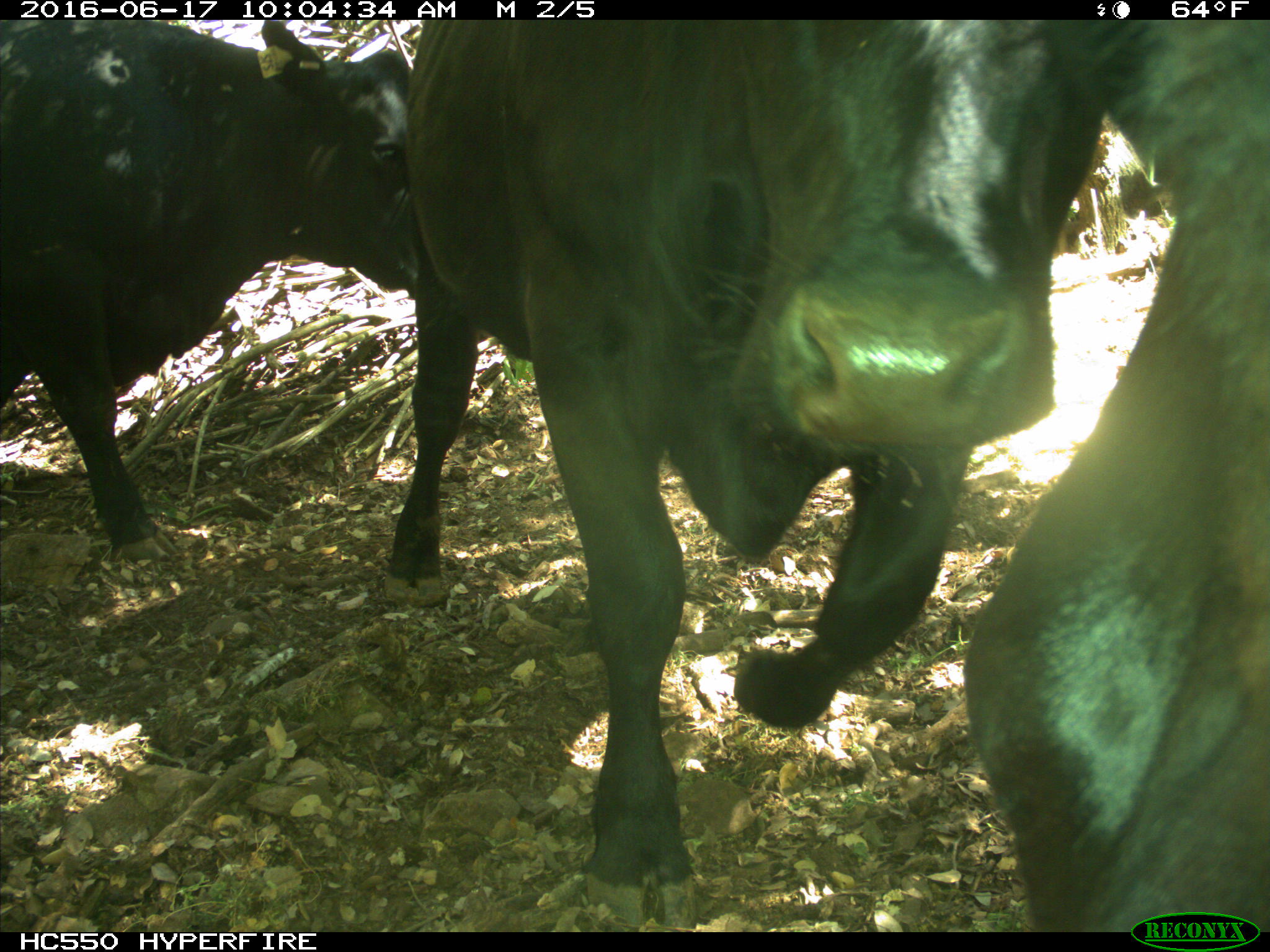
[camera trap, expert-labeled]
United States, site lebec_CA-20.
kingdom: Animalia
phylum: Chordata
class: Mammalia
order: Artiodactyla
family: Bovidae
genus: Bos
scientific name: Bos taurus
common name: domestic cow